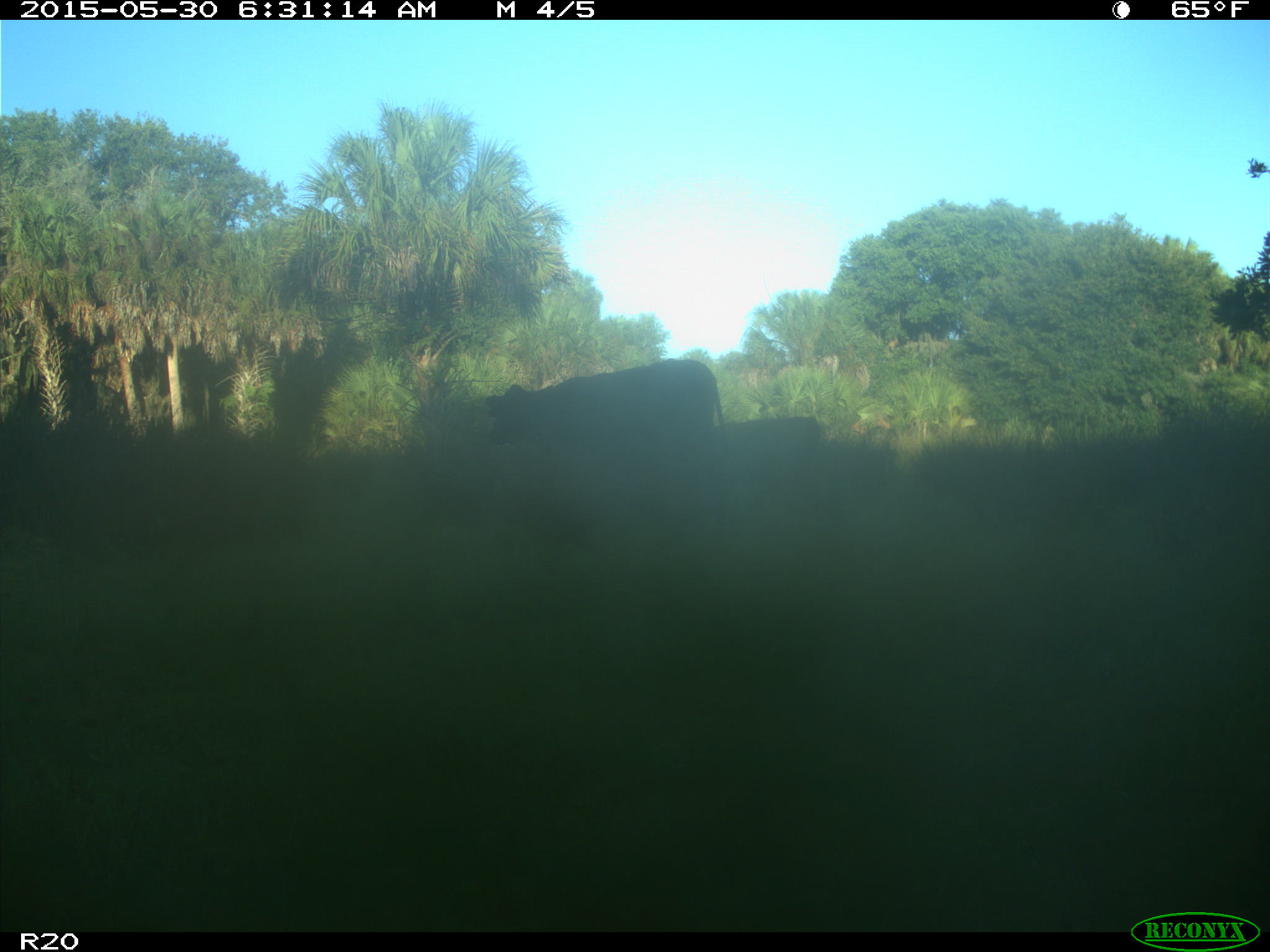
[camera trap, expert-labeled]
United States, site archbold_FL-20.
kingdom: Animalia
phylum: Chordata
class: Mammalia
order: Artiodactyla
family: Bovidae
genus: Bos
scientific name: Bos taurus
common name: domestic cow